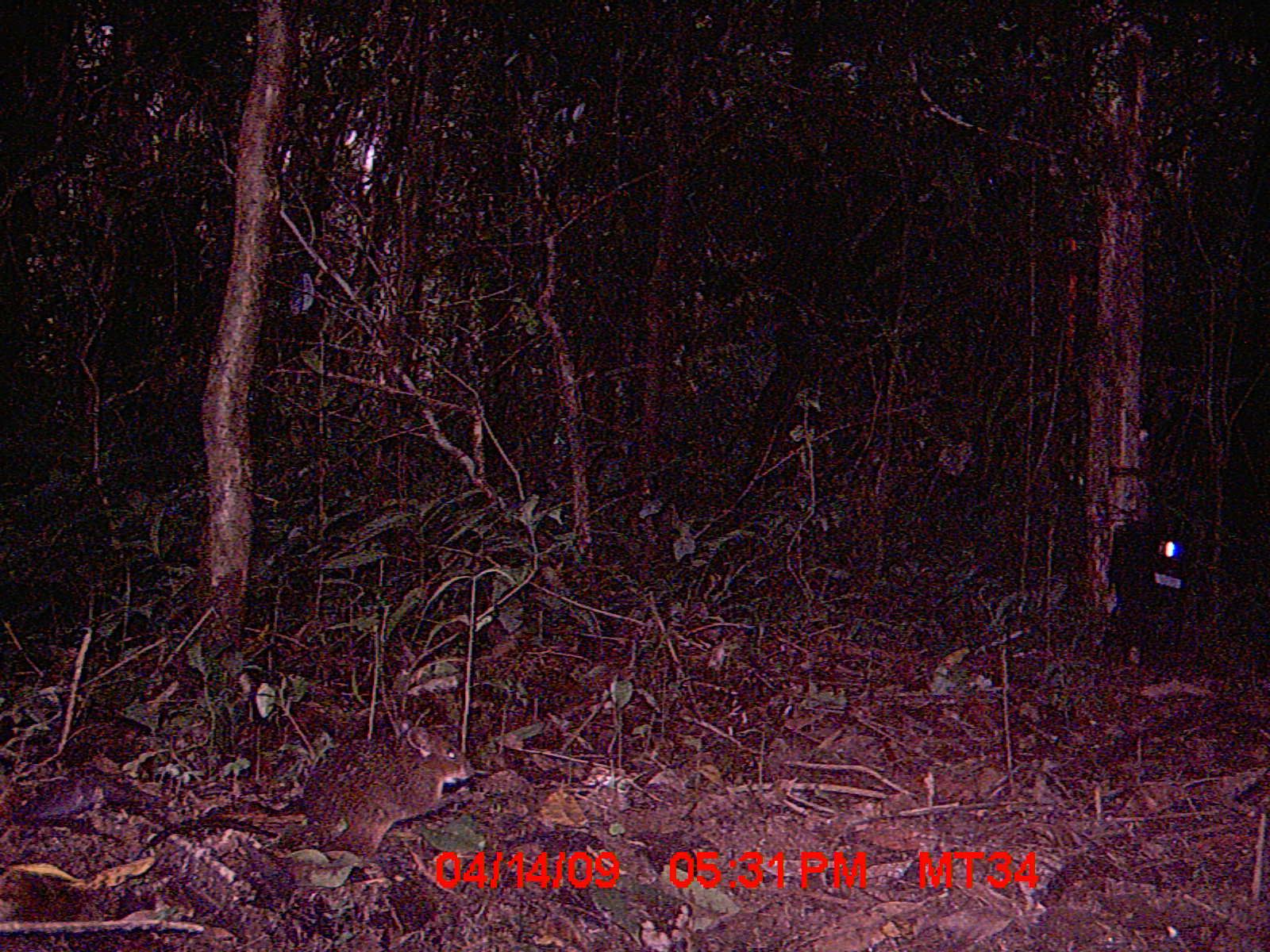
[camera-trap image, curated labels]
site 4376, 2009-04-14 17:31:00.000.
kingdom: Animalia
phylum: Chordata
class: Mammalia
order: Rodentia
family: Nesomyidae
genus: Nesomys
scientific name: Nesomys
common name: nesomys rodents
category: nesomys sp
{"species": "nesomys sp (nesomys rodents) (Nesomys)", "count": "1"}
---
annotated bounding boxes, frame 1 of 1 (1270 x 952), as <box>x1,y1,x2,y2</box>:
nesomys sp: <box>132,718,474,870</box>